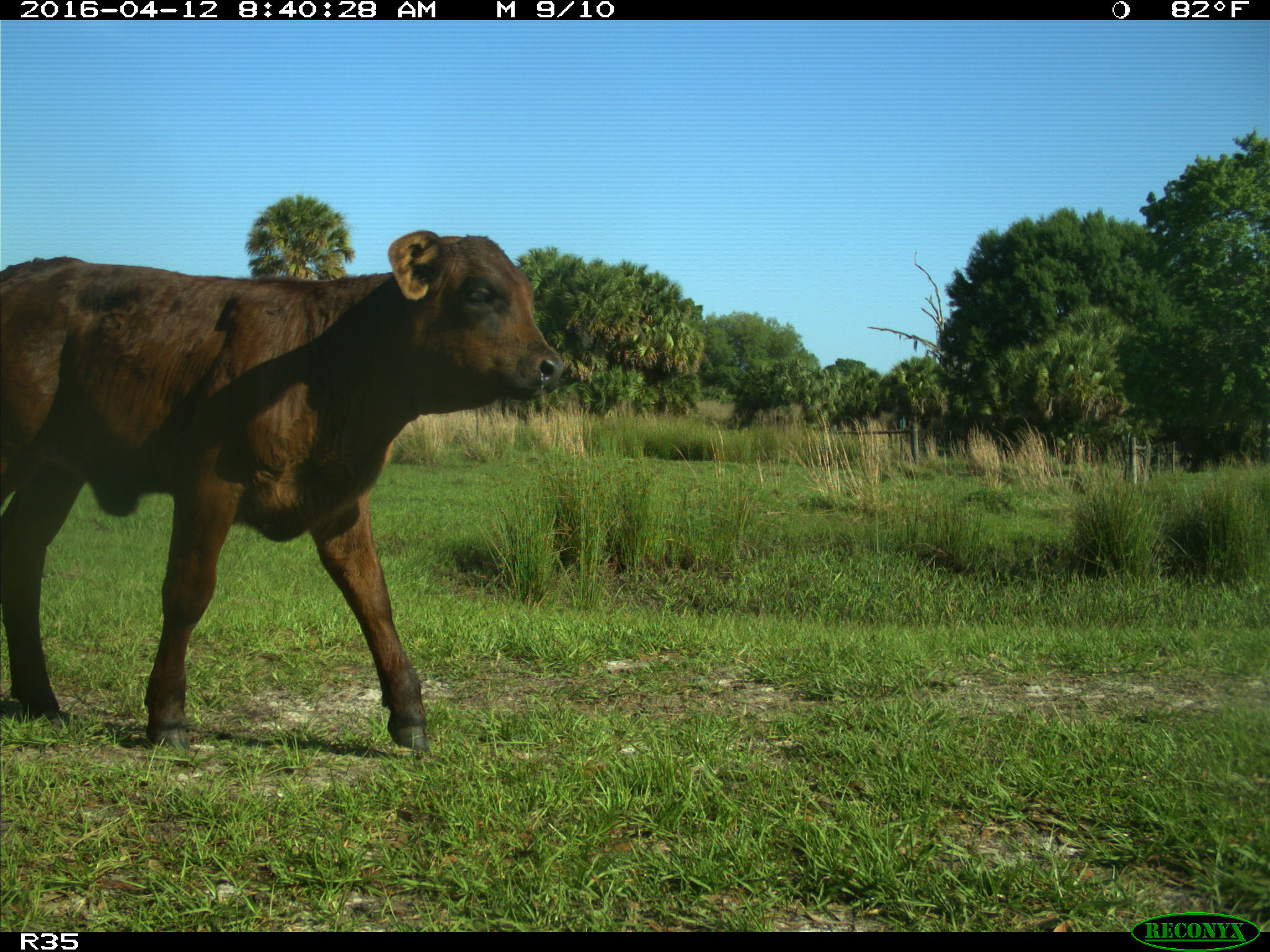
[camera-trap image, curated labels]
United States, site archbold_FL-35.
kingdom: Animalia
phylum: Chordata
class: Mammalia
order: Artiodactyla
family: Bovidae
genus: Bos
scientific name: Bos taurus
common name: domestic cow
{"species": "Bos taurus (domestic cow)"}